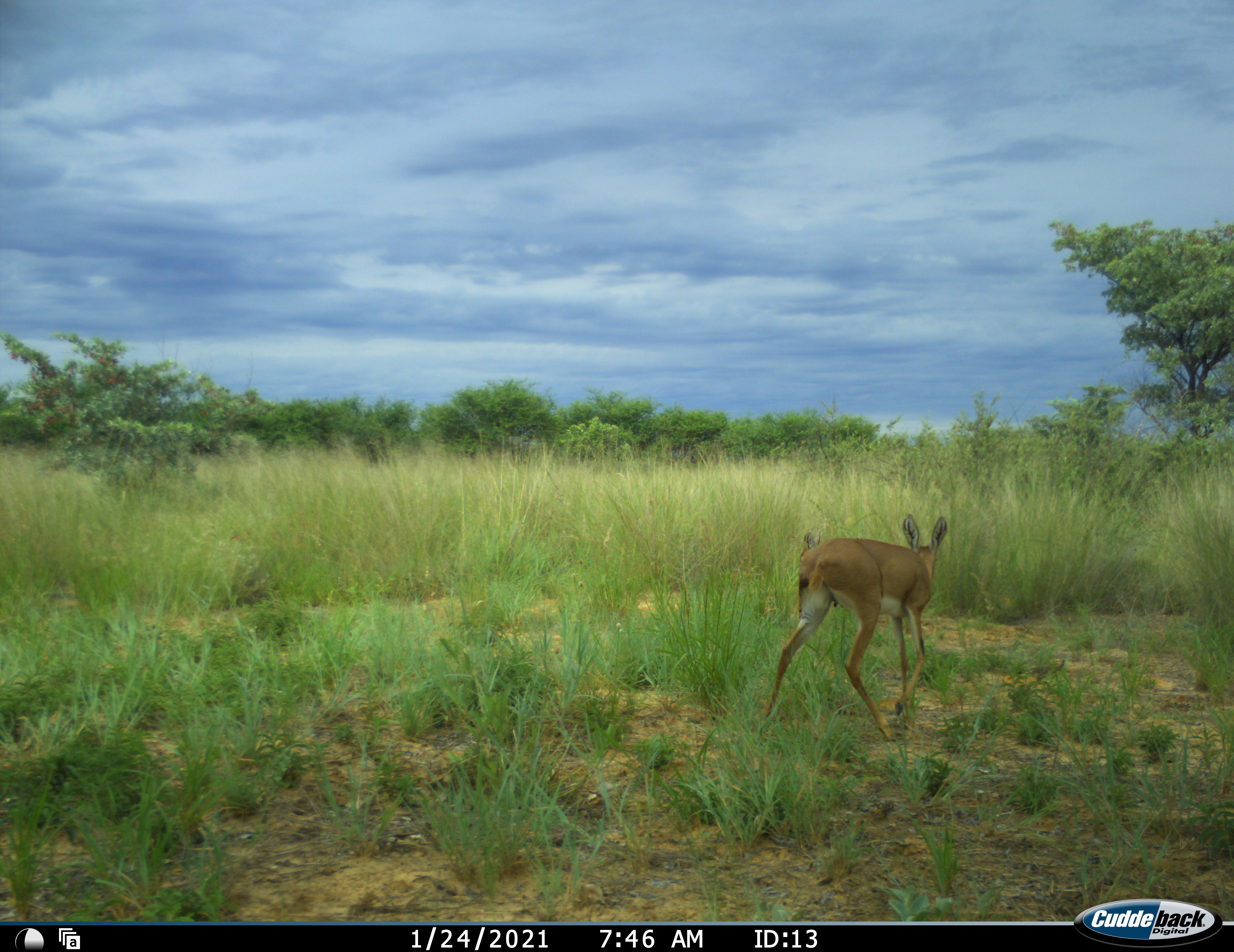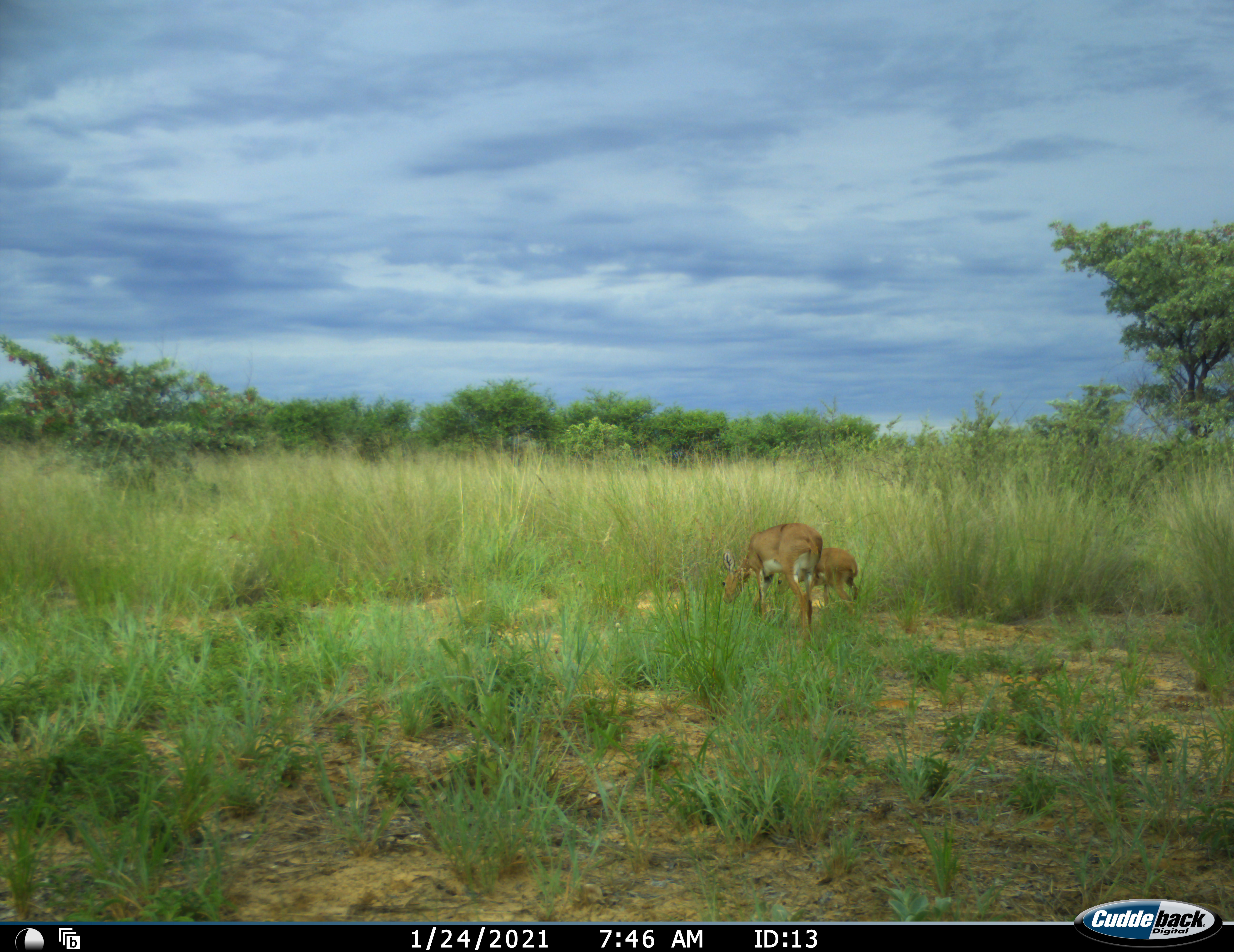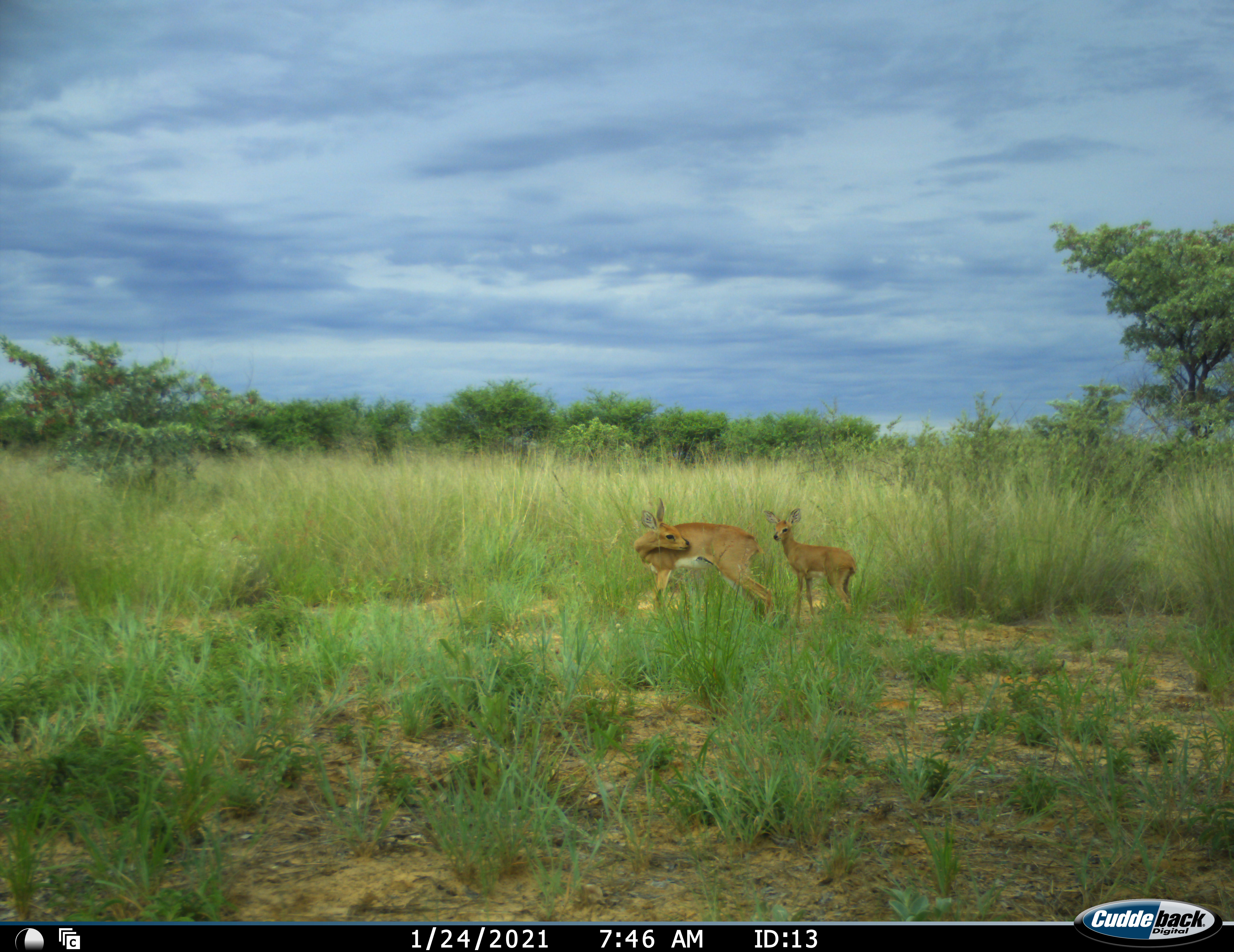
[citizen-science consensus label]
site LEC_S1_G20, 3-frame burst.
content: unidentified animal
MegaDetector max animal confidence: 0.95